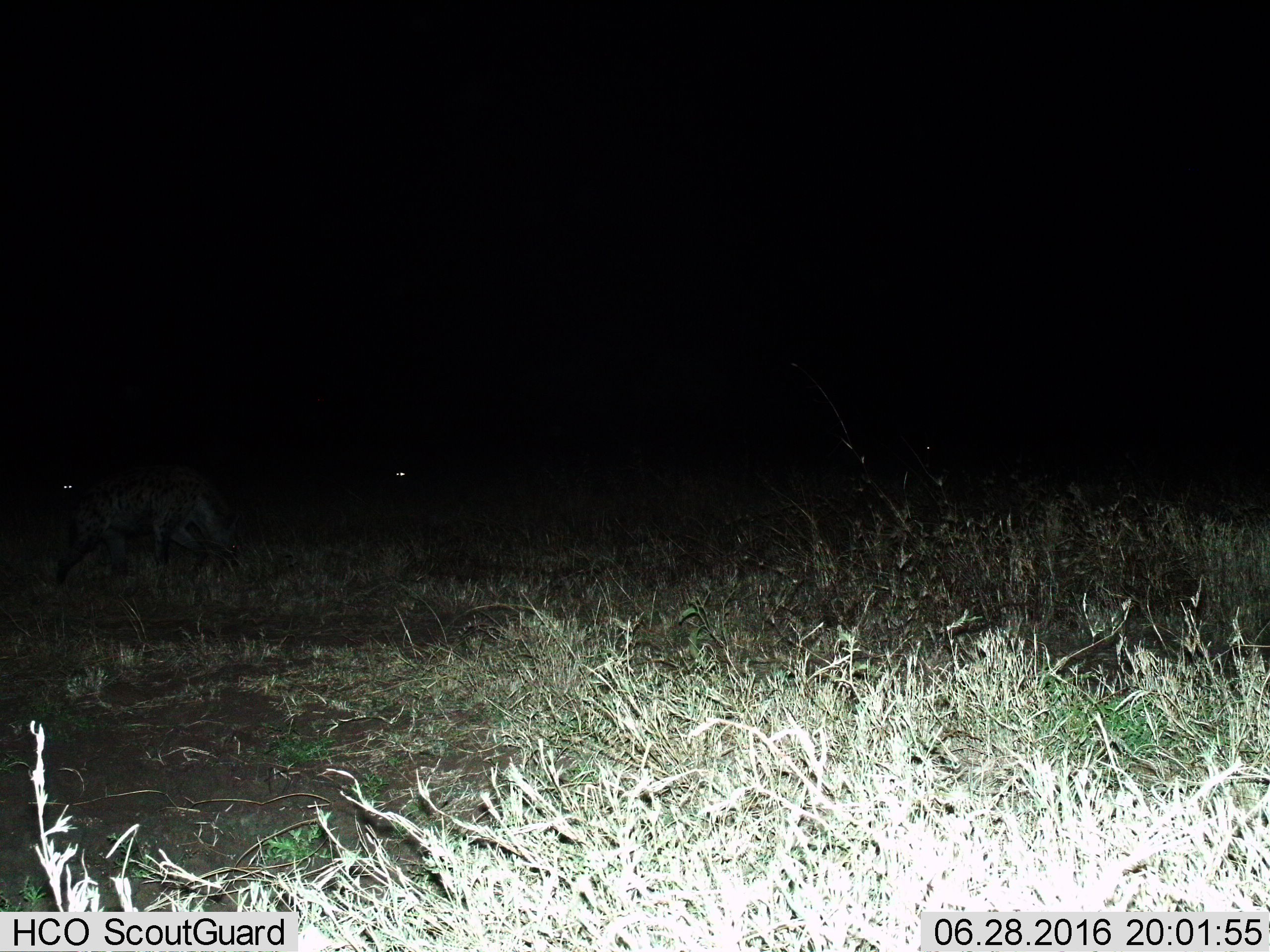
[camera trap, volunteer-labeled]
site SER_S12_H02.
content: unidentified animal